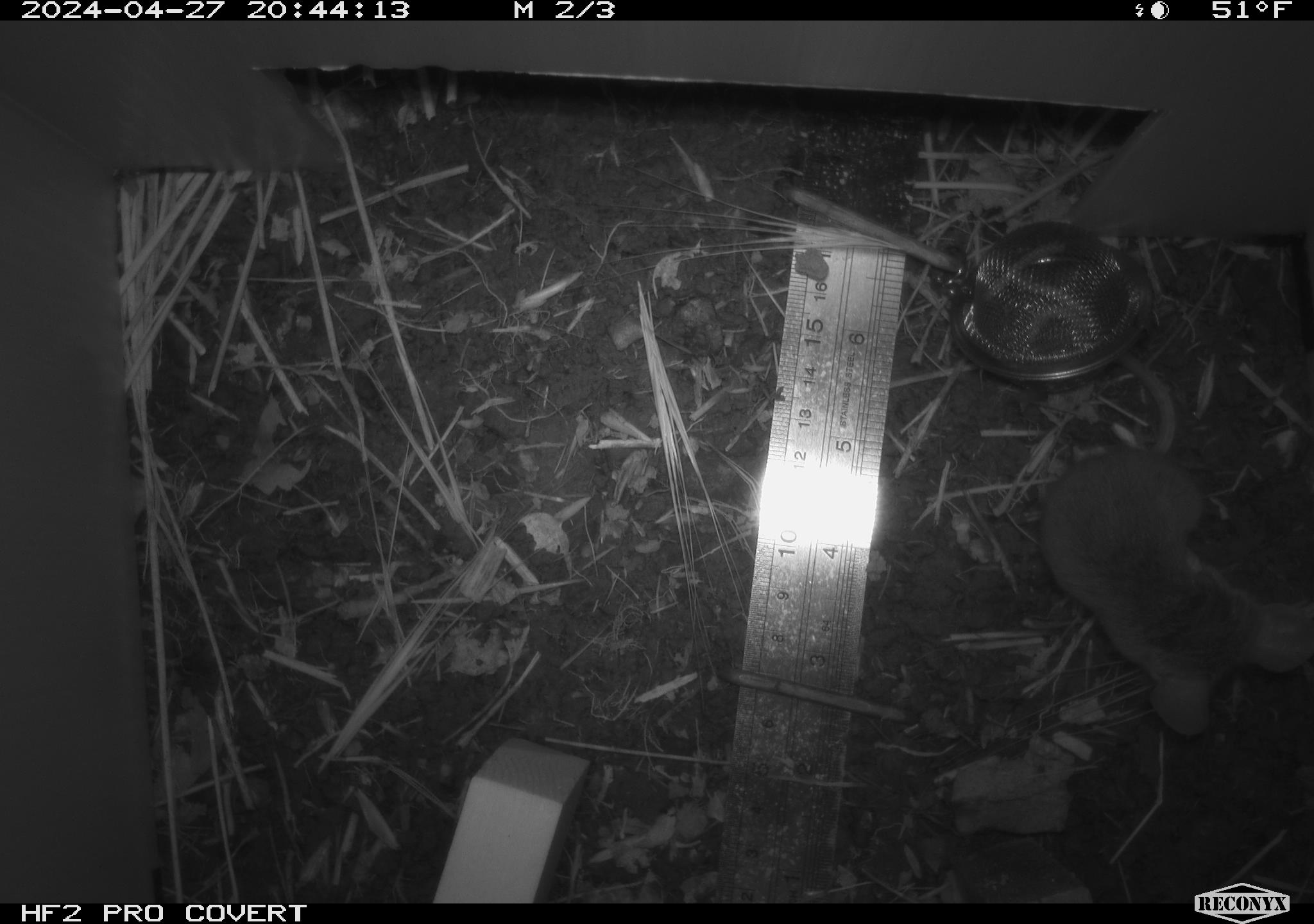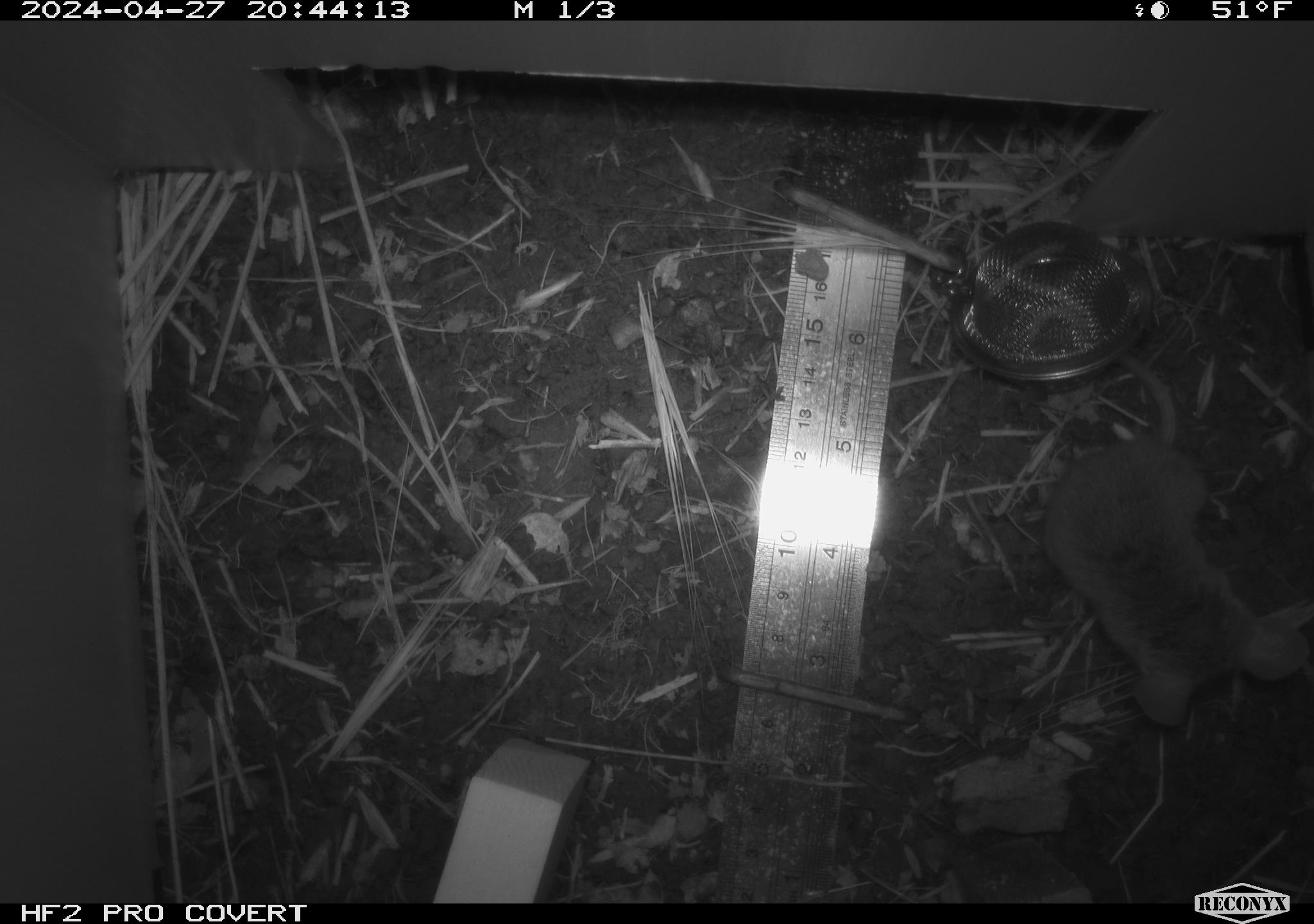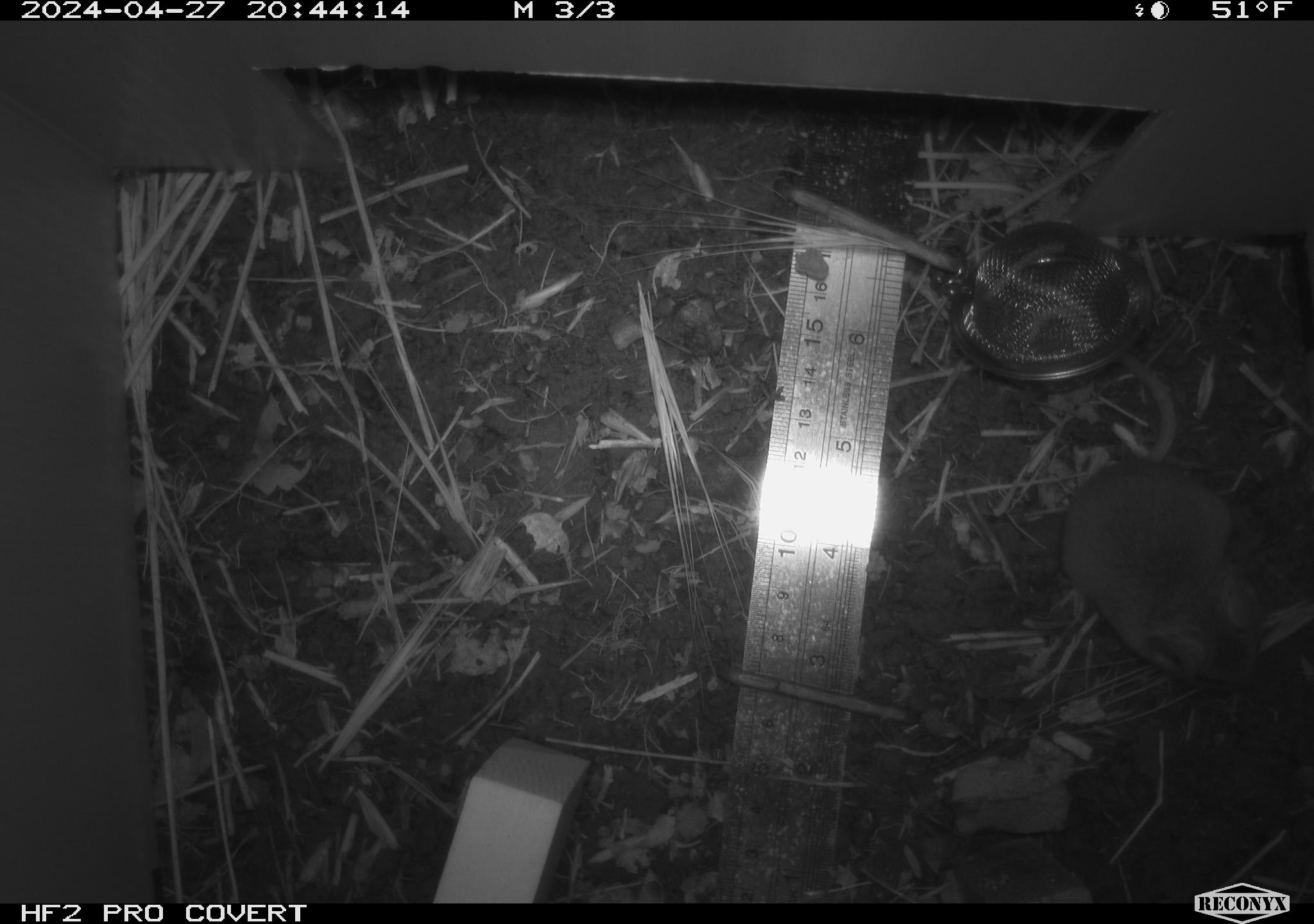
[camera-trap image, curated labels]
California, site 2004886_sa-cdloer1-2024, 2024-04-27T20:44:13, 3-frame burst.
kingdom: Animalia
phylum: Chordata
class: Mammalia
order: Rodentia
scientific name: Rodentia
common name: mouse species